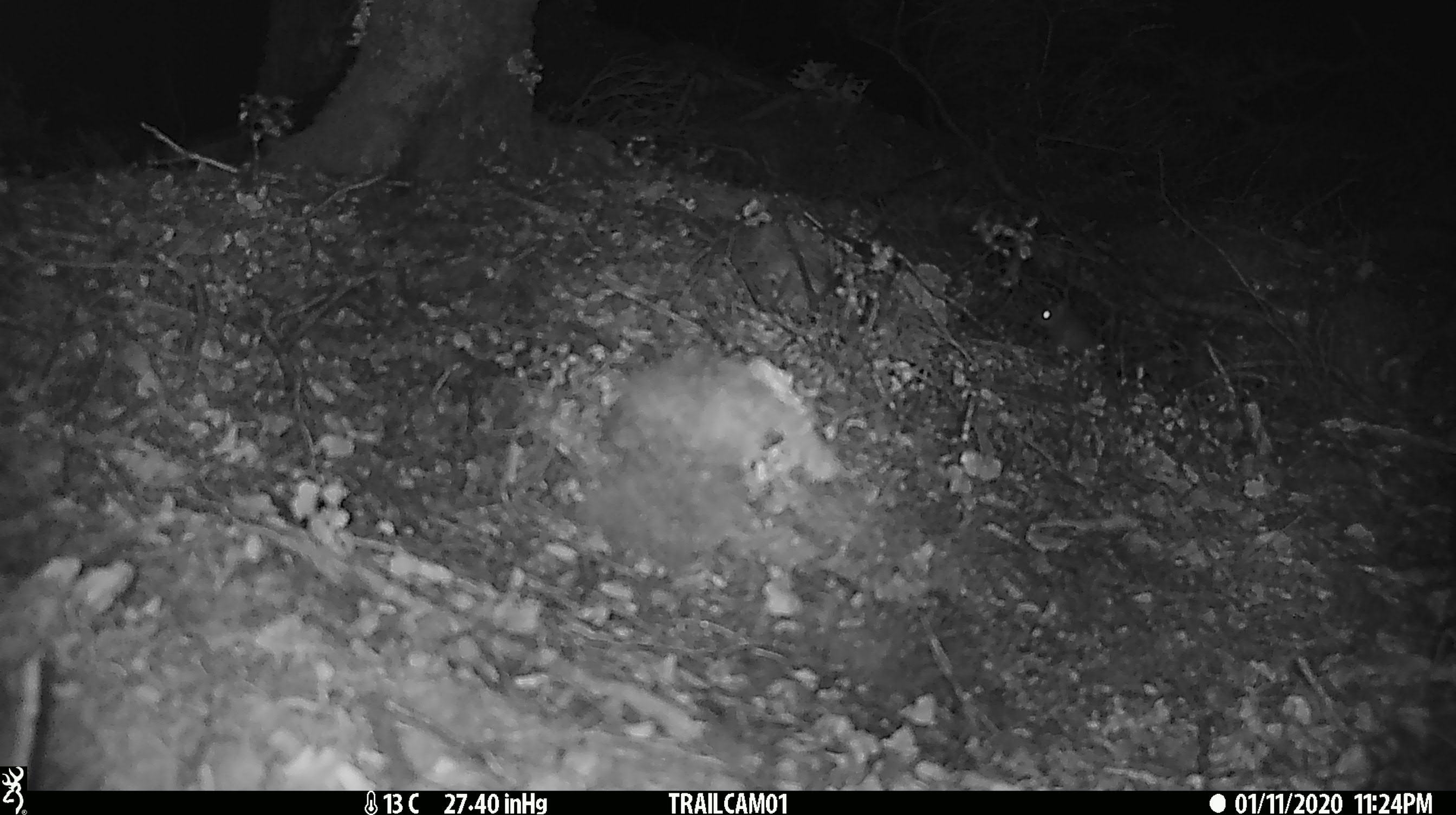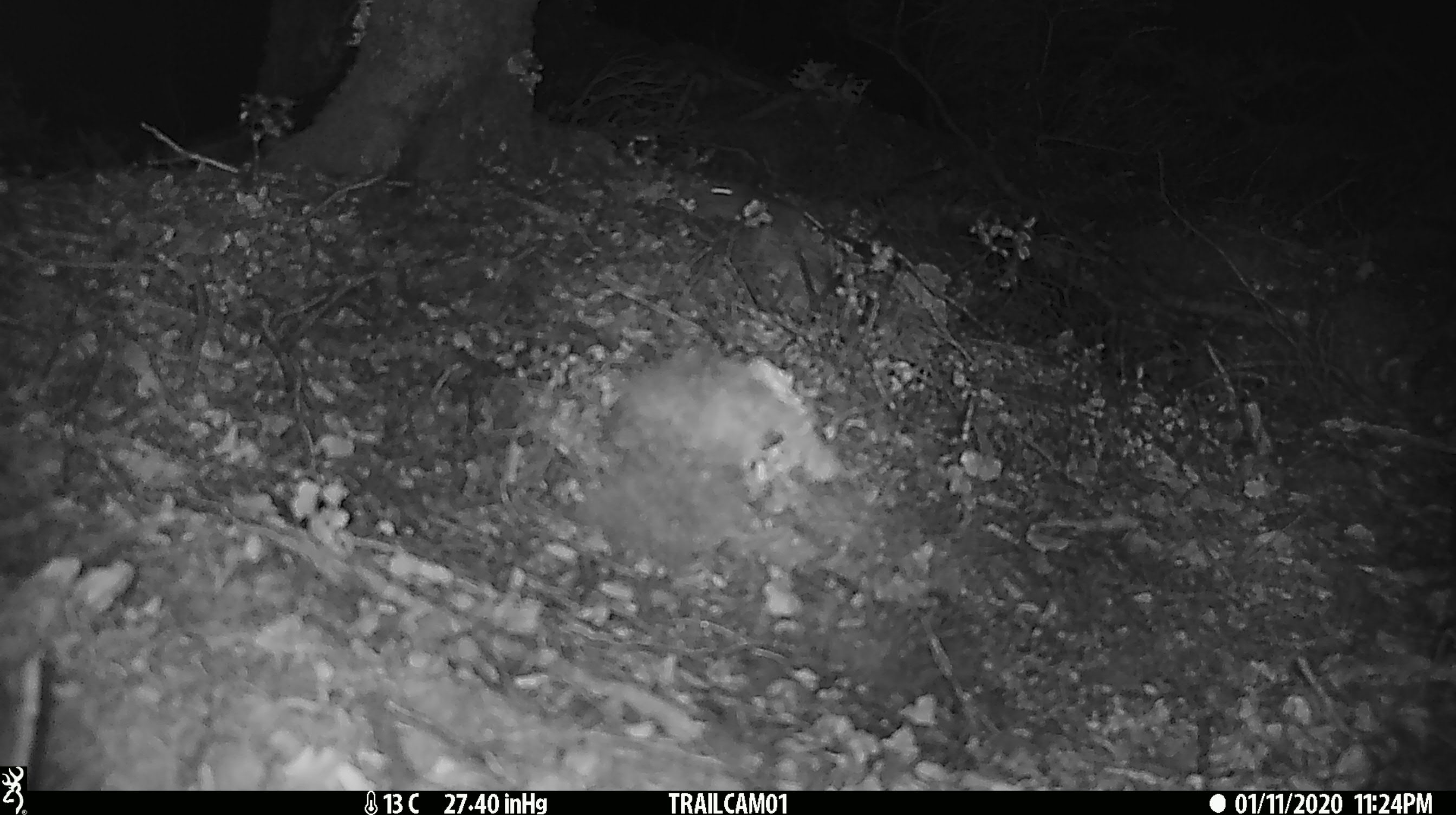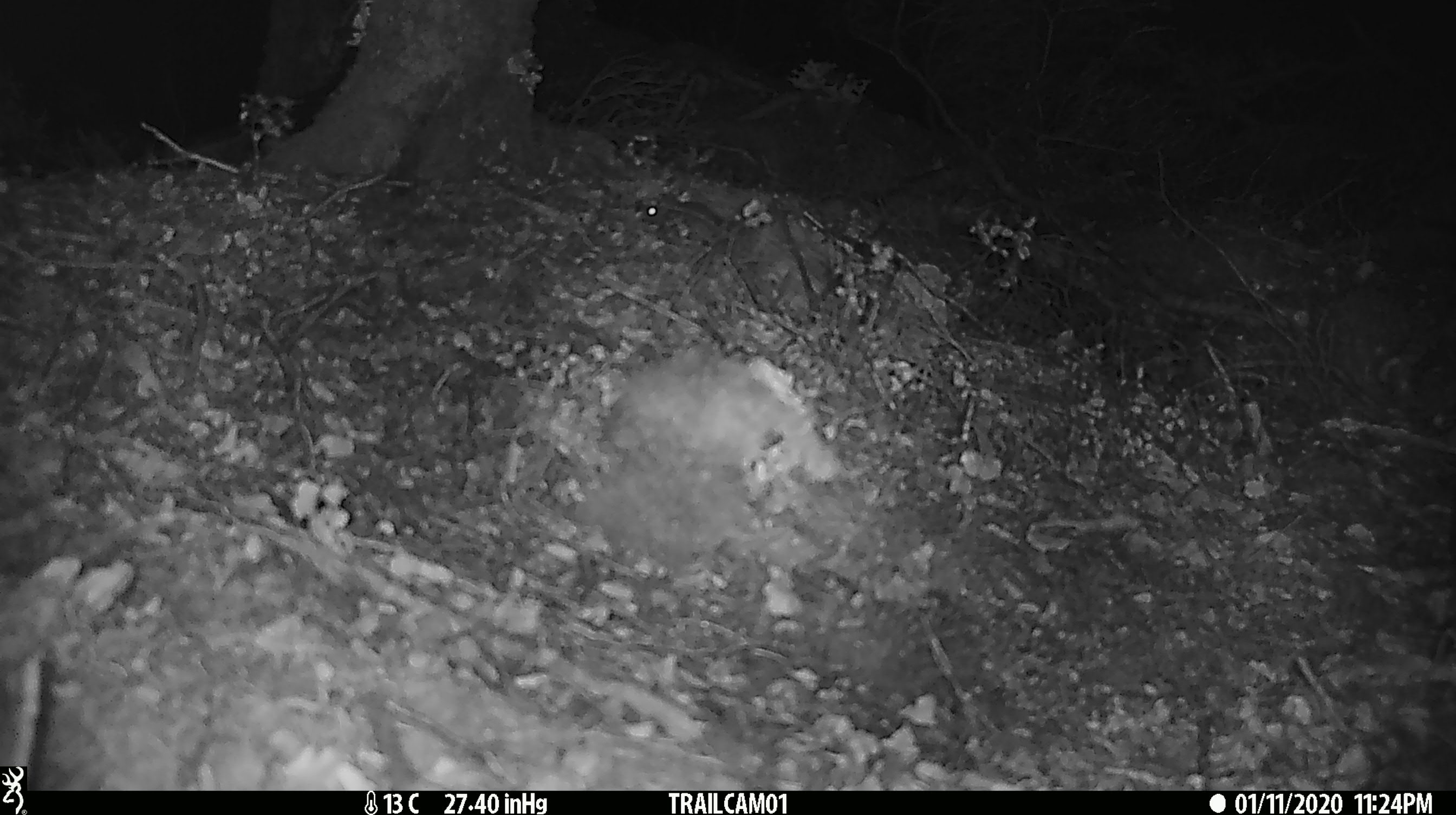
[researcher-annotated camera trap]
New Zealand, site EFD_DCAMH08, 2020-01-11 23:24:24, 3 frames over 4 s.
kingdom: Animalia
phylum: Chordata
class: Mammalia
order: Rodentia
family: Muridae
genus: Mus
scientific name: Mus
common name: mouse